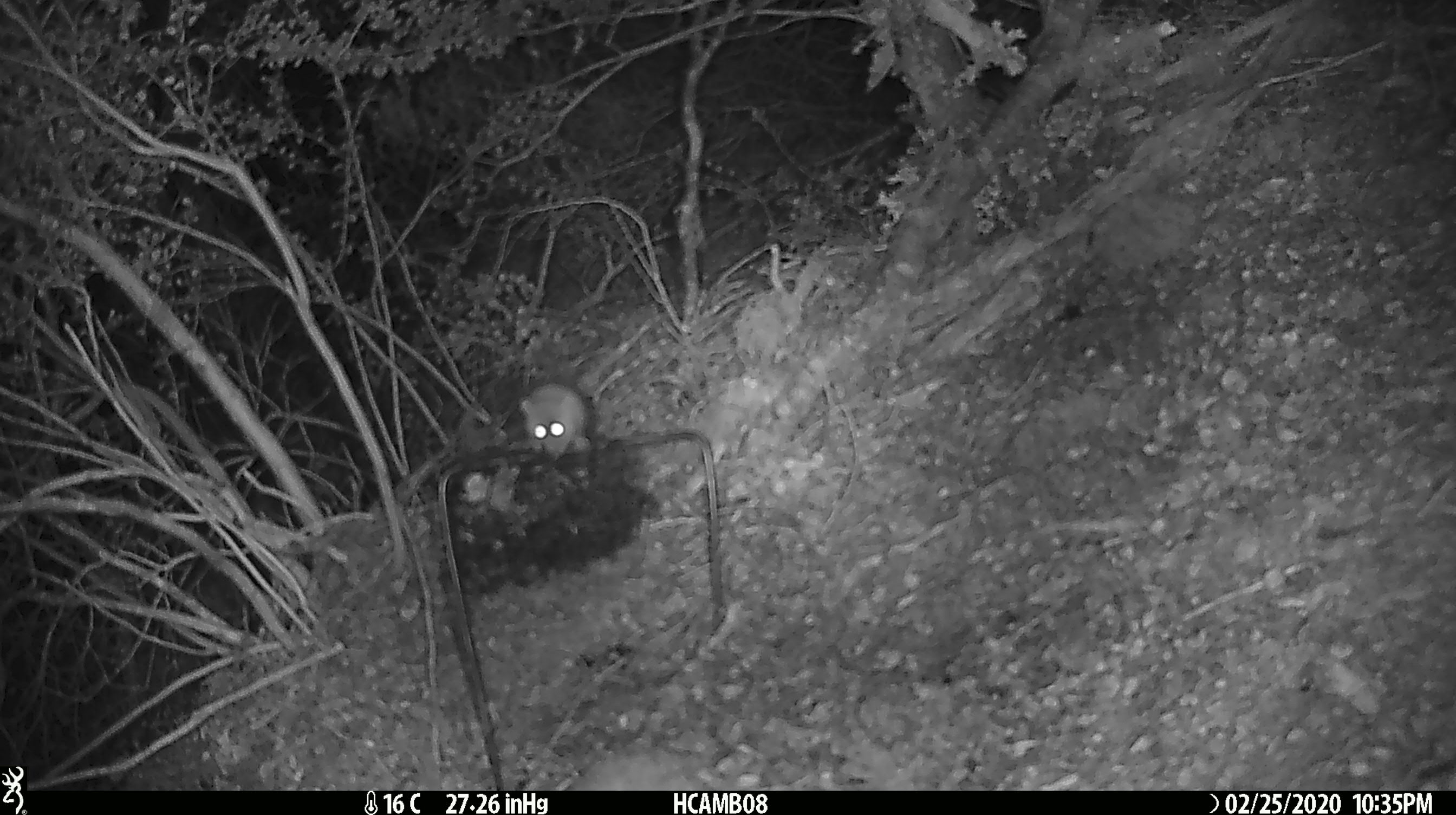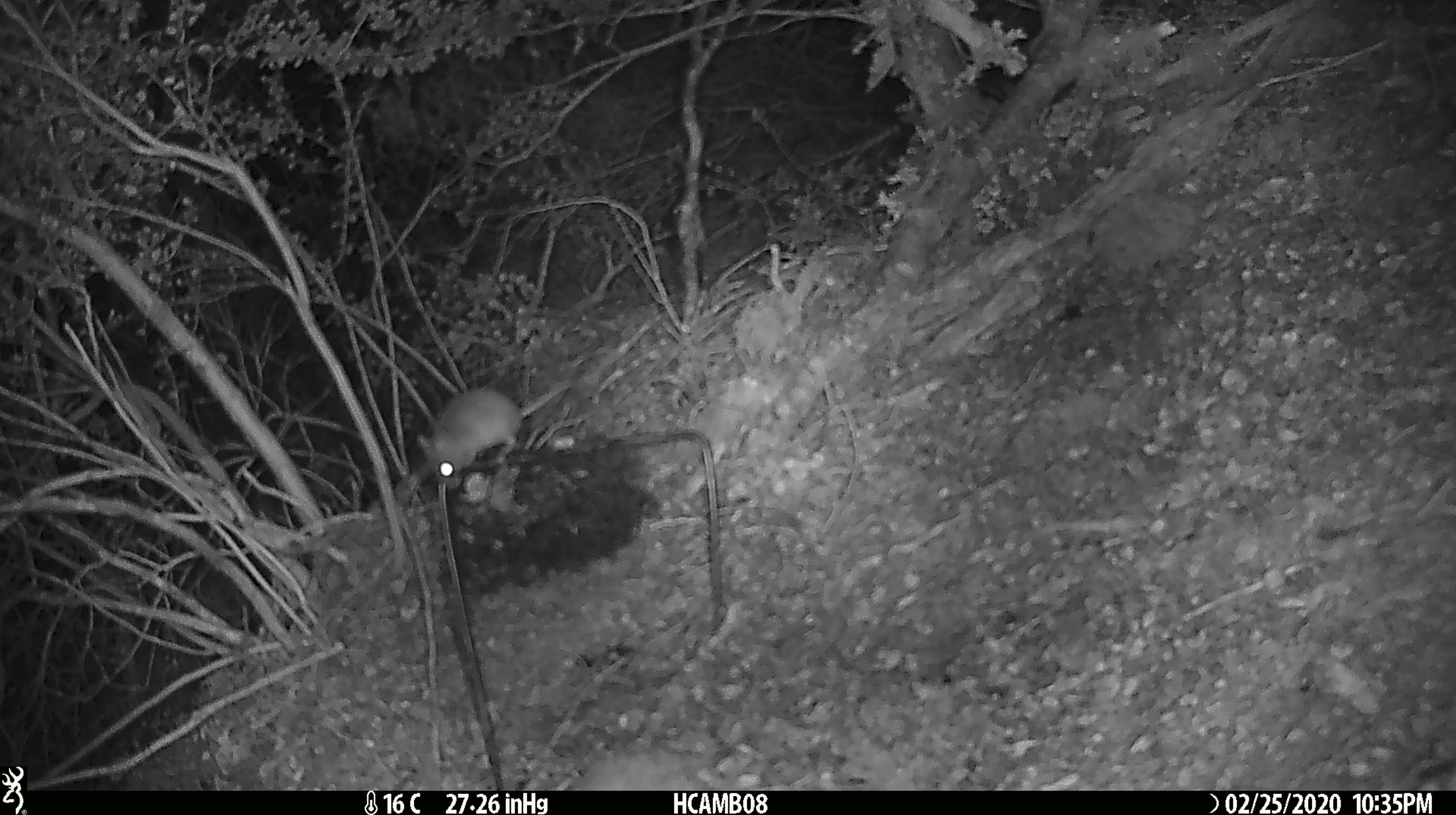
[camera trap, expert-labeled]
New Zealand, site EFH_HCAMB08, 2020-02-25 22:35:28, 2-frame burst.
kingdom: Animalia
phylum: Chordata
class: Mammalia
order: Rodentia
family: Muridae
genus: Mus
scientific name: Mus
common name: mouse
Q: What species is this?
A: Mouse (Mus).